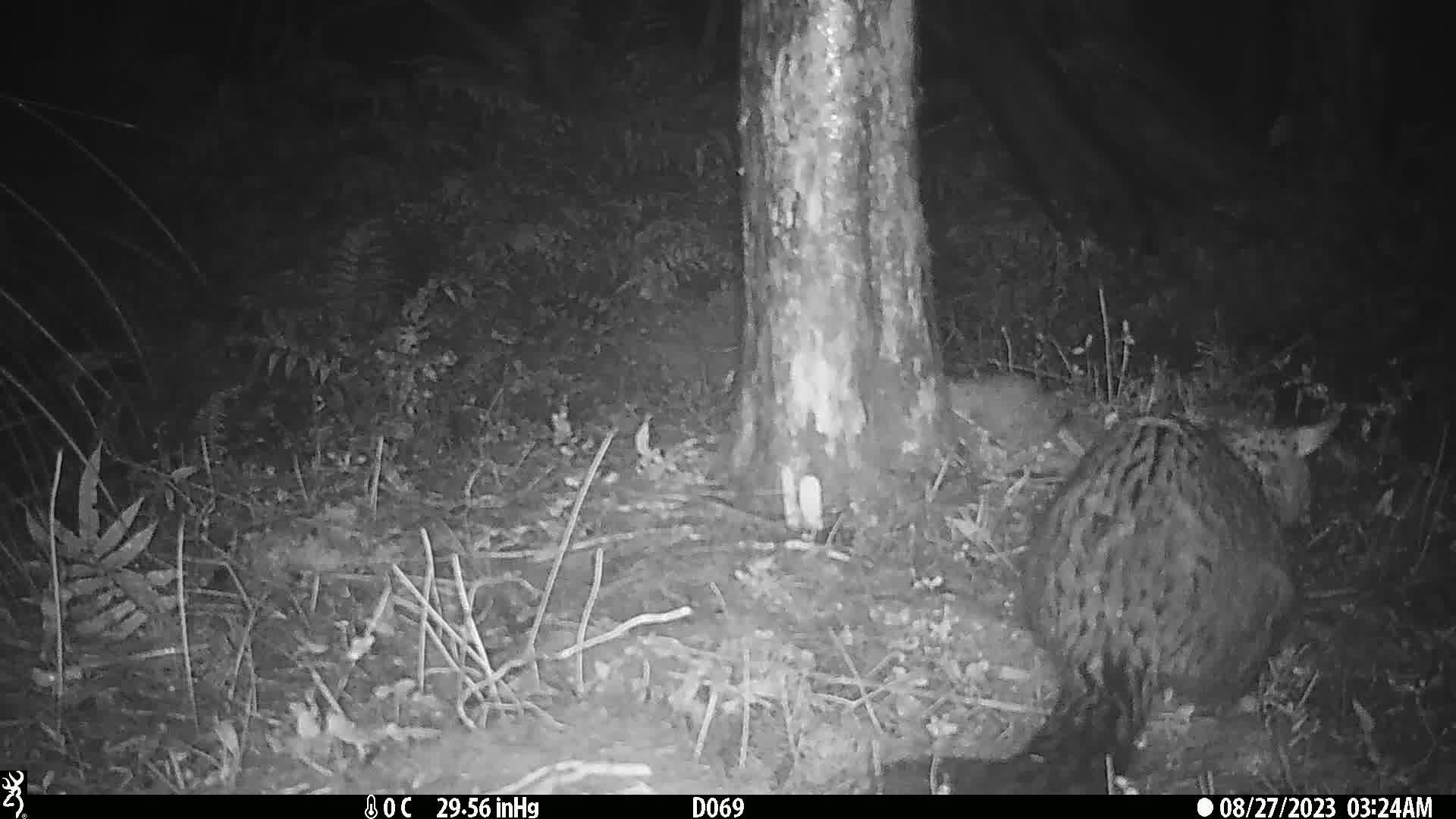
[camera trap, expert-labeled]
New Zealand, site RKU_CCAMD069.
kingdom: Animalia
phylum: Chordata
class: Mammalia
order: Diprotodontia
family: Phalangeridae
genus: Trichosurus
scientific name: Trichosurus vulpecula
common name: common brushtail possum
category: possum